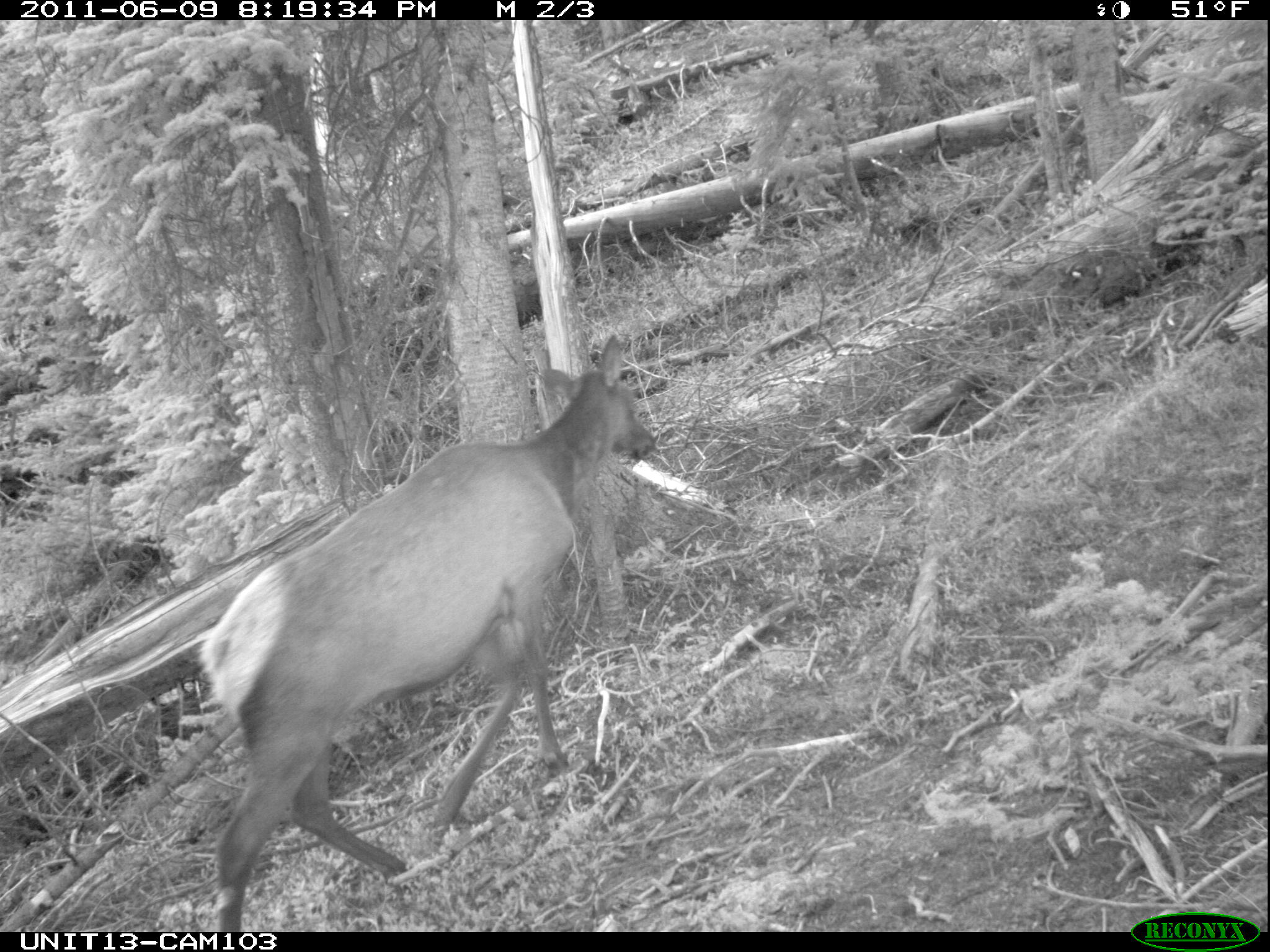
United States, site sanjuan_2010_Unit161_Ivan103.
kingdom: Animalia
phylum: Chordata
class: Mammalia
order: Artiodactyla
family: Cervidae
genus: Cervus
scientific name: Cervus elaphus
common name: red deer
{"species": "Cervus elaphus (red deer)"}